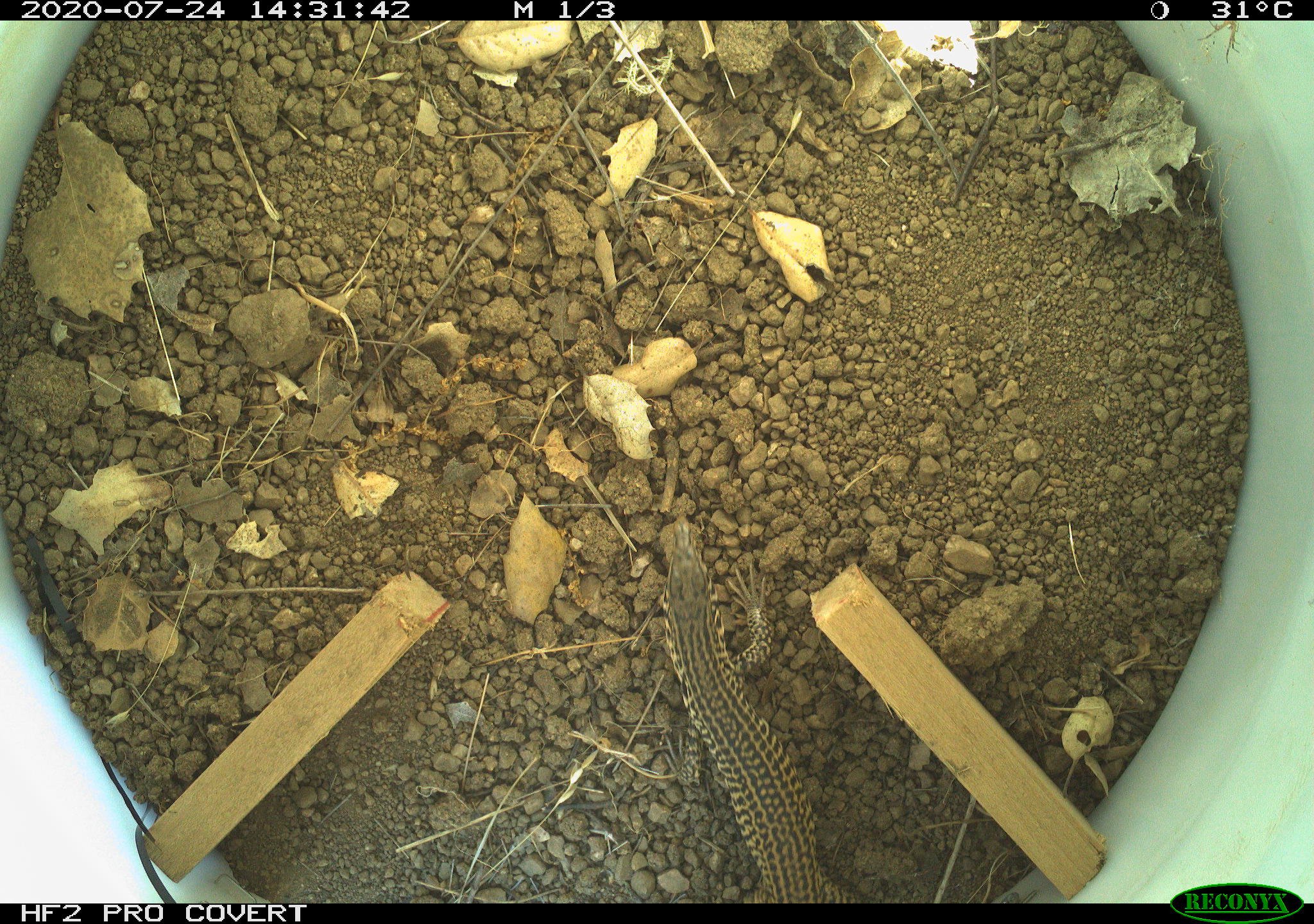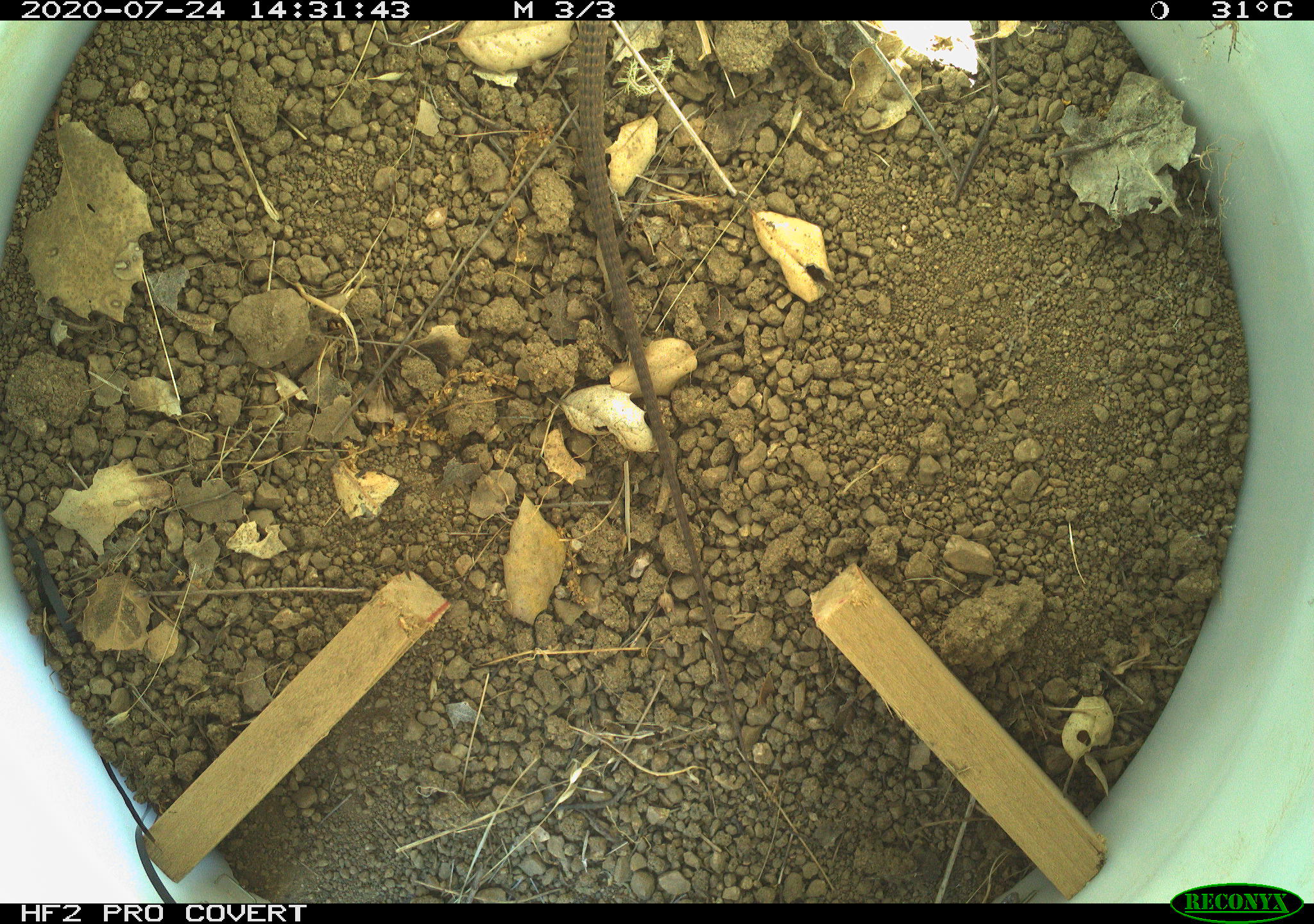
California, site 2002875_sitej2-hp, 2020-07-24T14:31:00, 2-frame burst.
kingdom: Animalia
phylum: Chordata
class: Reptilia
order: Squamata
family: Teiidae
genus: Aspidoscelis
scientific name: Aspidoscelis tigris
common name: western whiptail